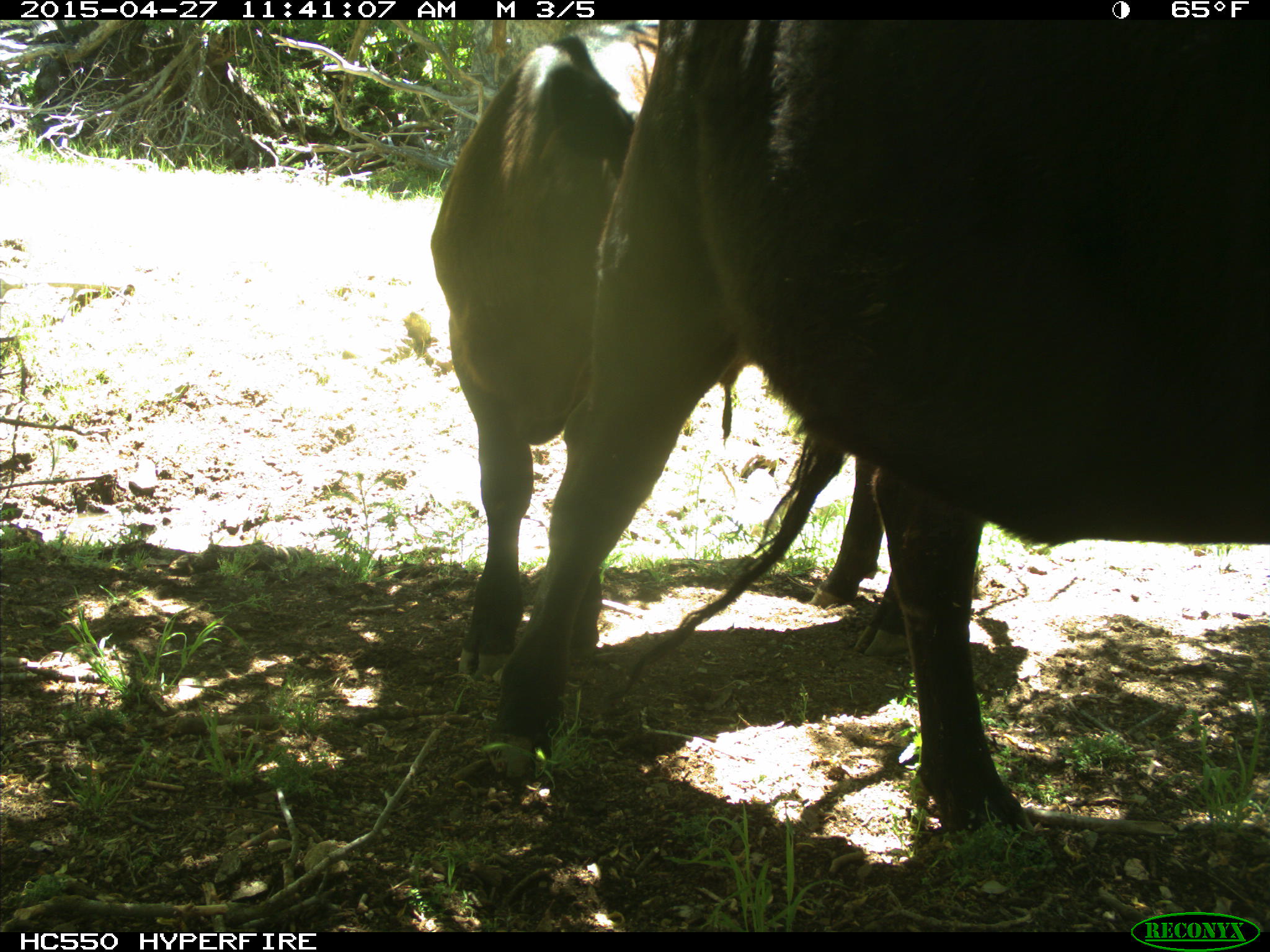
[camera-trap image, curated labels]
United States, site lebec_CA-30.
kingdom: Animalia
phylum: Chordata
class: Mammalia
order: Artiodactyla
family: Bovidae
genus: Bos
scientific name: Bos taurus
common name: domestic cow